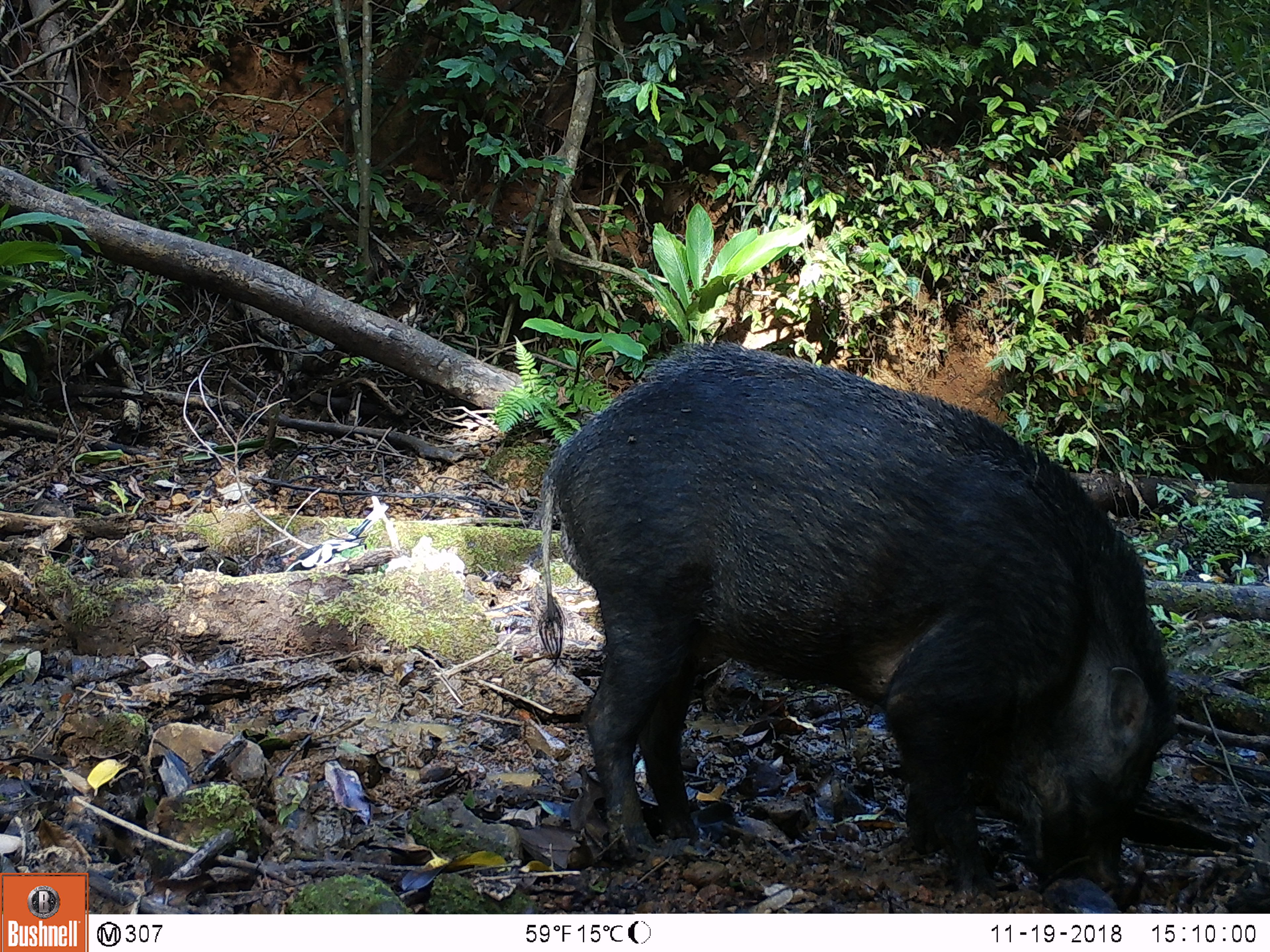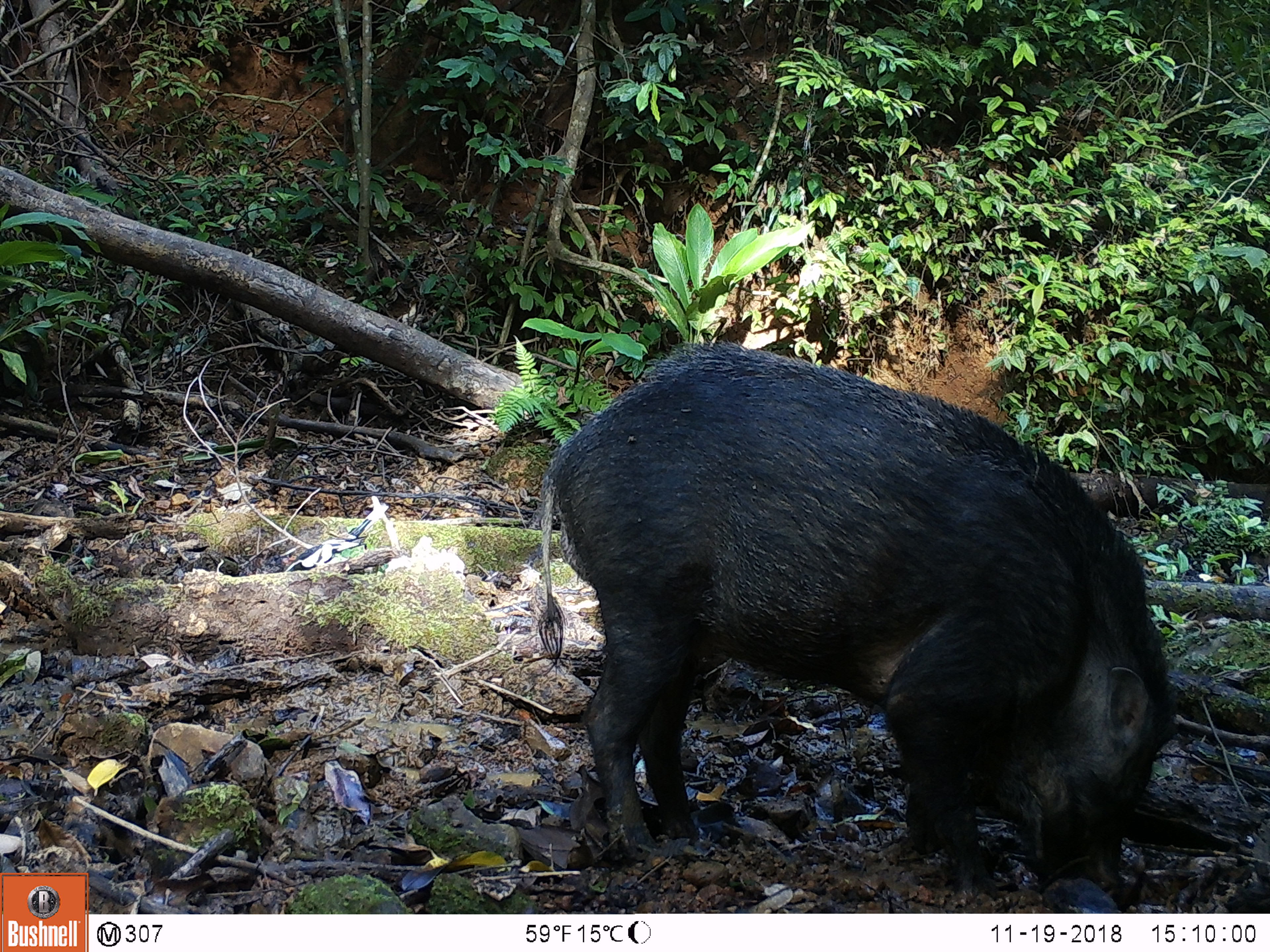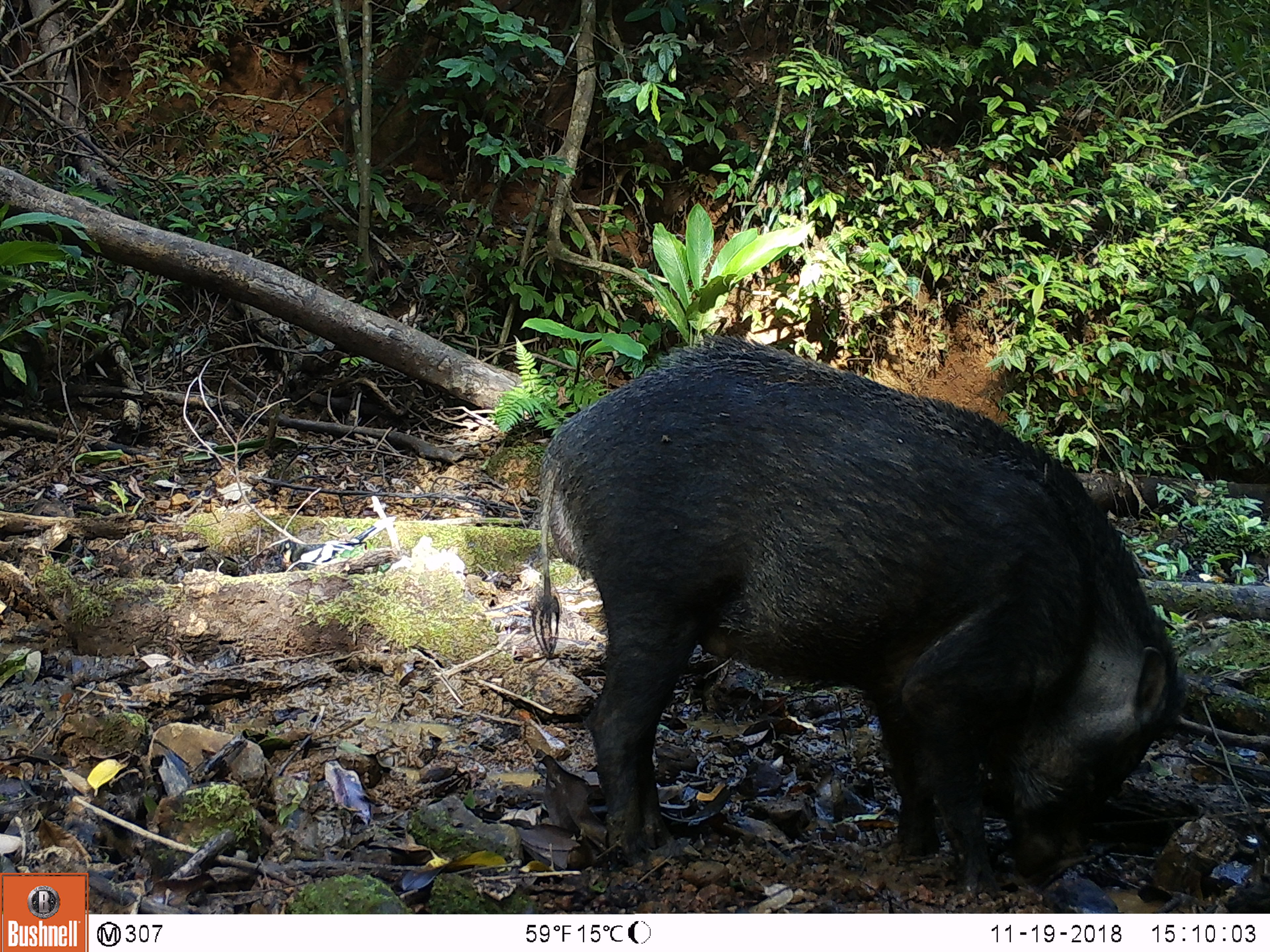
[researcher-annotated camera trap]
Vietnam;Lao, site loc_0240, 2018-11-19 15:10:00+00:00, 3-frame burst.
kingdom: Animalia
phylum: Chordata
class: Aves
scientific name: Aves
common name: bird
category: unidentified bird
Unidentified bird (bird) (Aves). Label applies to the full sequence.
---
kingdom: Animalia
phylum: Chordata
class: Mammalia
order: Artiodactyla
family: Suidae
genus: Sus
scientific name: Sus scrofa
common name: eurasian wild pig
Eurasian wild pig (Sus scrofa). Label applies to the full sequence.